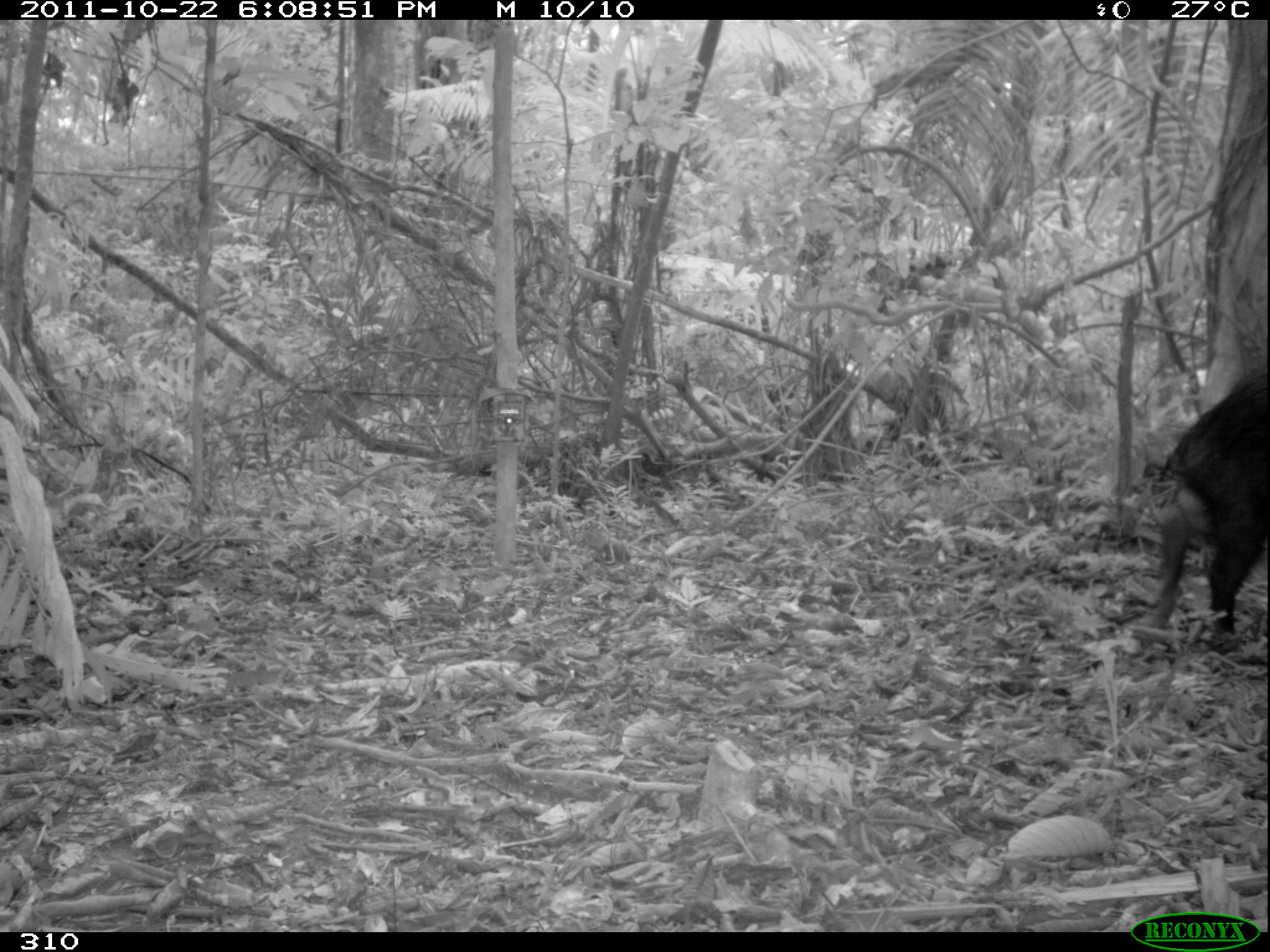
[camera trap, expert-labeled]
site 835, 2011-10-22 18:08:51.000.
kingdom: Animalia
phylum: Chordata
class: Mammalia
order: Artiodactyla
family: Tayassuidae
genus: Tayassu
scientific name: Tayassu pecari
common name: white-lipped peccary